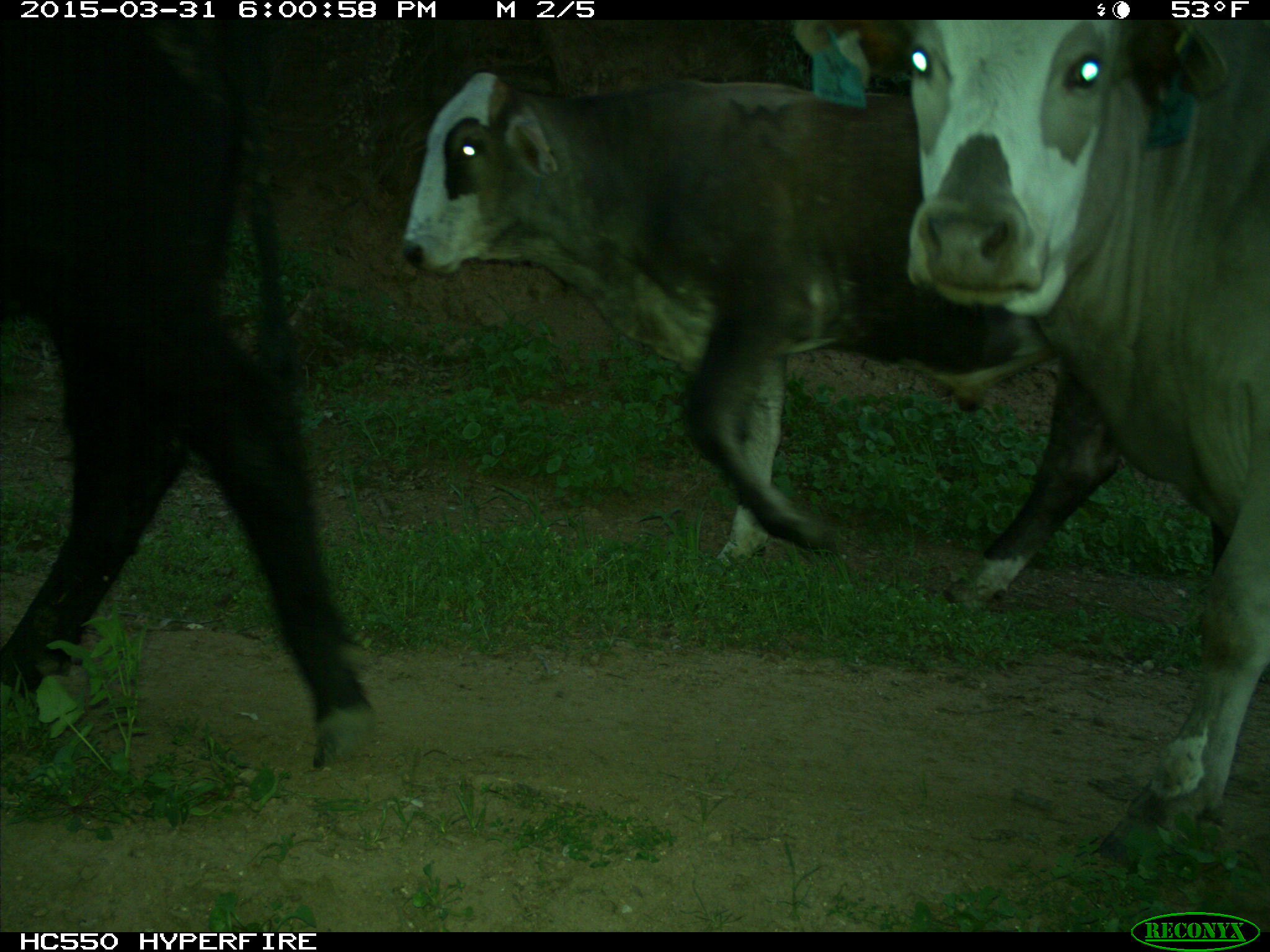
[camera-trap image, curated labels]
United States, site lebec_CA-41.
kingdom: Animalia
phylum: Chordata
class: Mammalia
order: Artiodactyla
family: Bovidae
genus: Bos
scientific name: Bos taurus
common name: domestic cow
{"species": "Bos taurus (domestic cow)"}